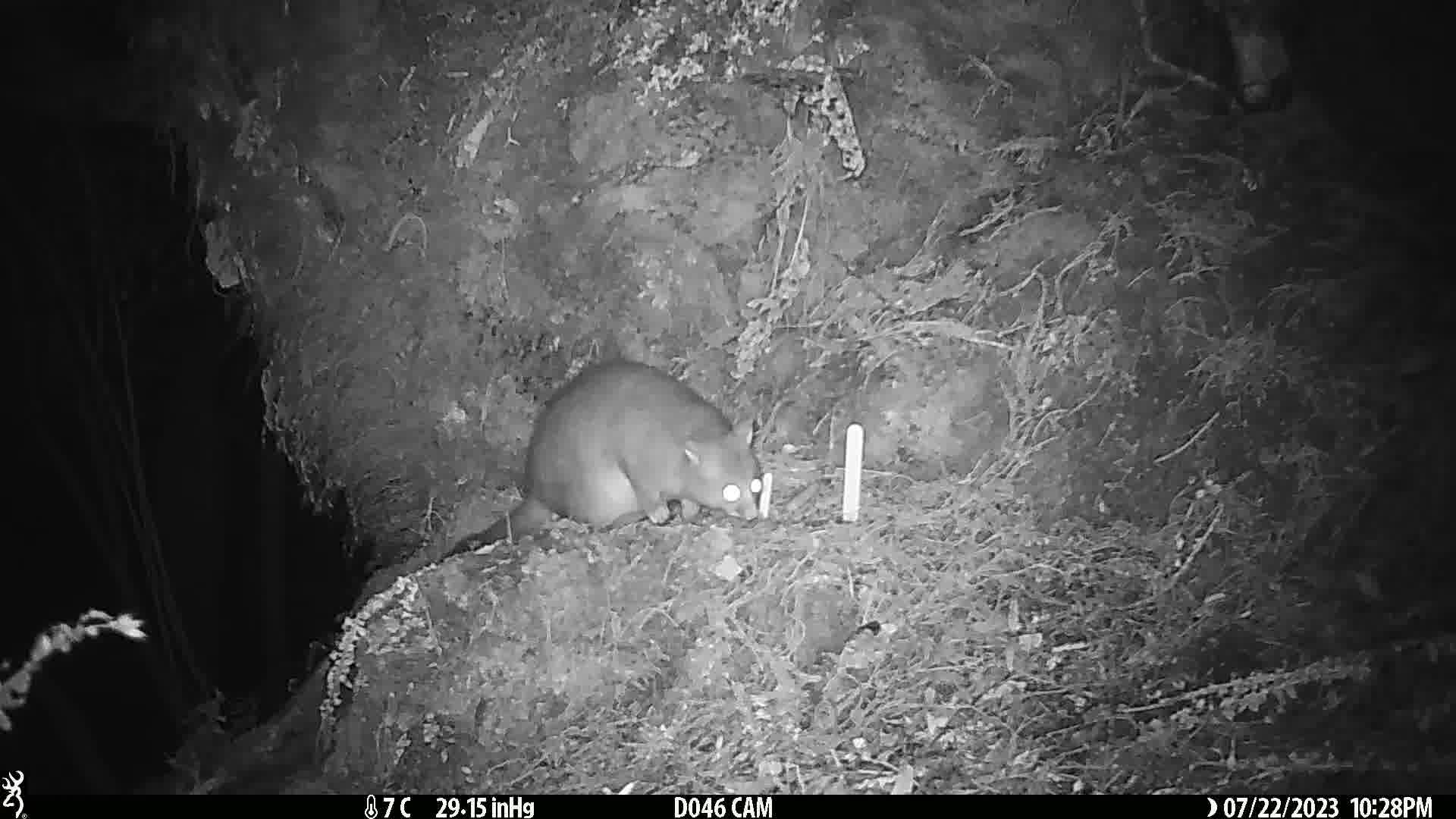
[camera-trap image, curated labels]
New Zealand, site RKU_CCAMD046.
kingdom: Animalia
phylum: Chordata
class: Mammalia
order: Diprotodontia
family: Phalangeridae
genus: Trichosurus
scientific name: Trichosurus vulpecula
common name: common brushtail possum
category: possum